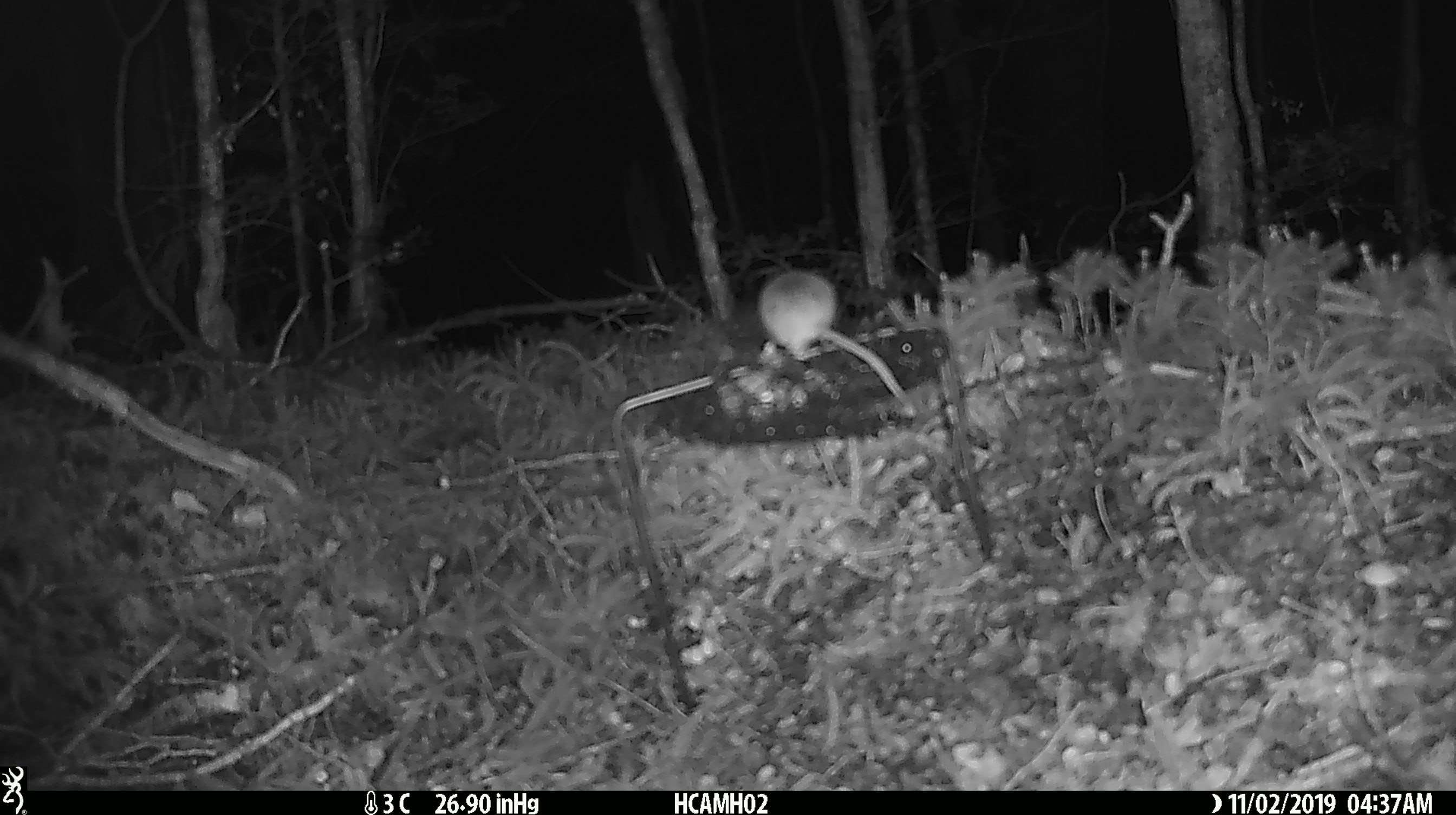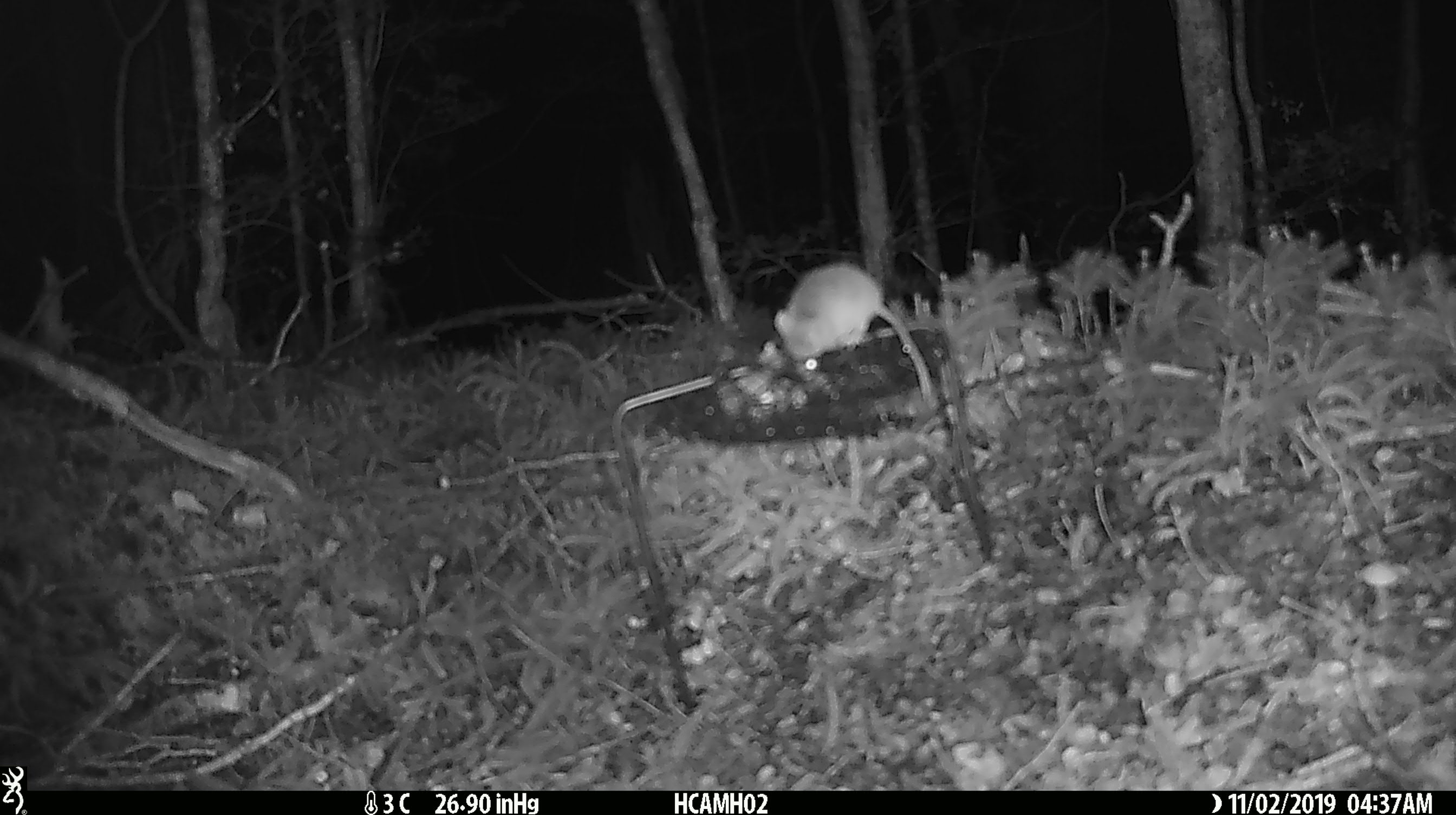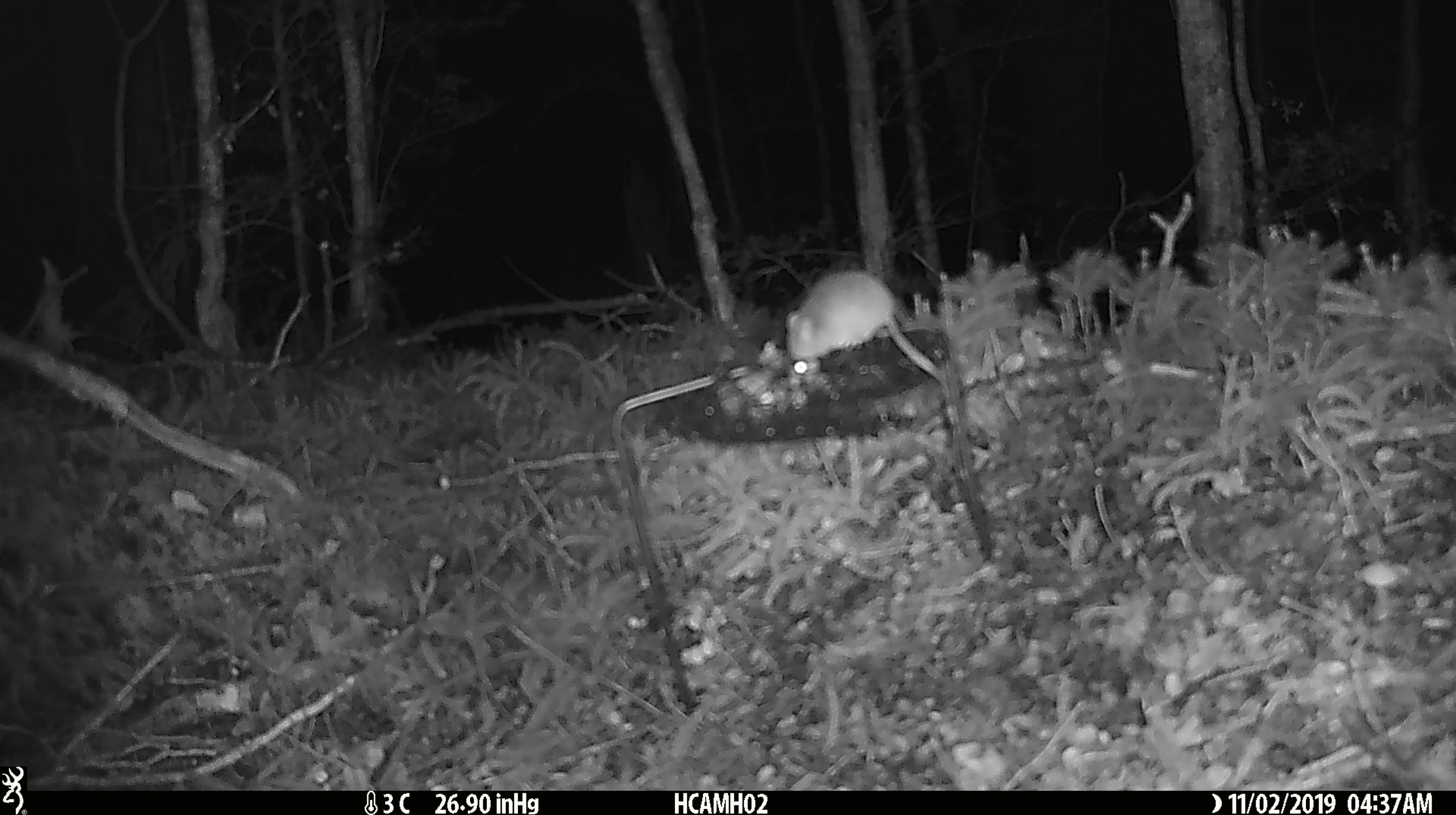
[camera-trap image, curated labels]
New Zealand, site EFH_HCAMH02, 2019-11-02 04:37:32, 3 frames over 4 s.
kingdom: Animalia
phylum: Chordata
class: Mammalia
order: Rodentia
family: Muridae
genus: Mus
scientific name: Mus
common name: mouse